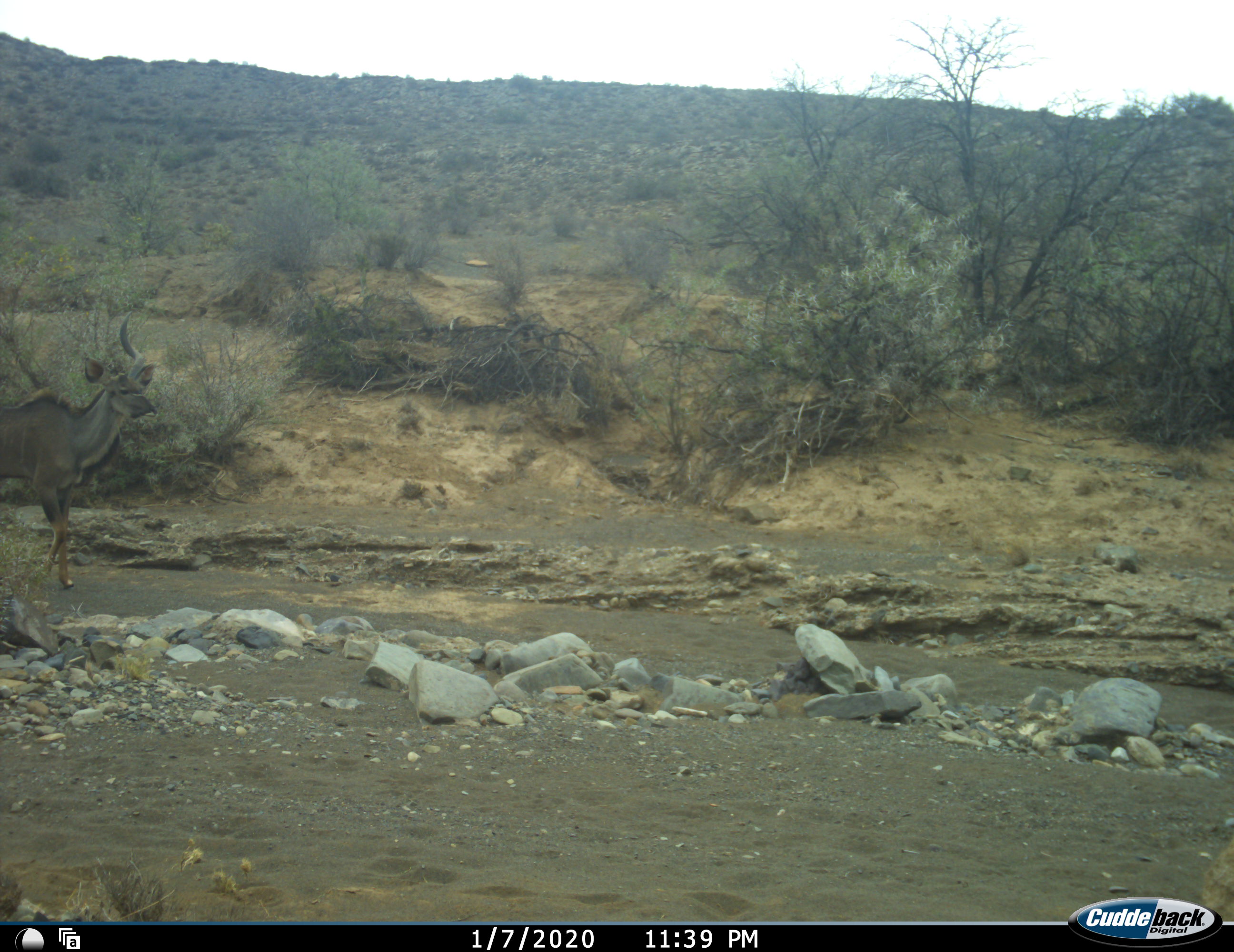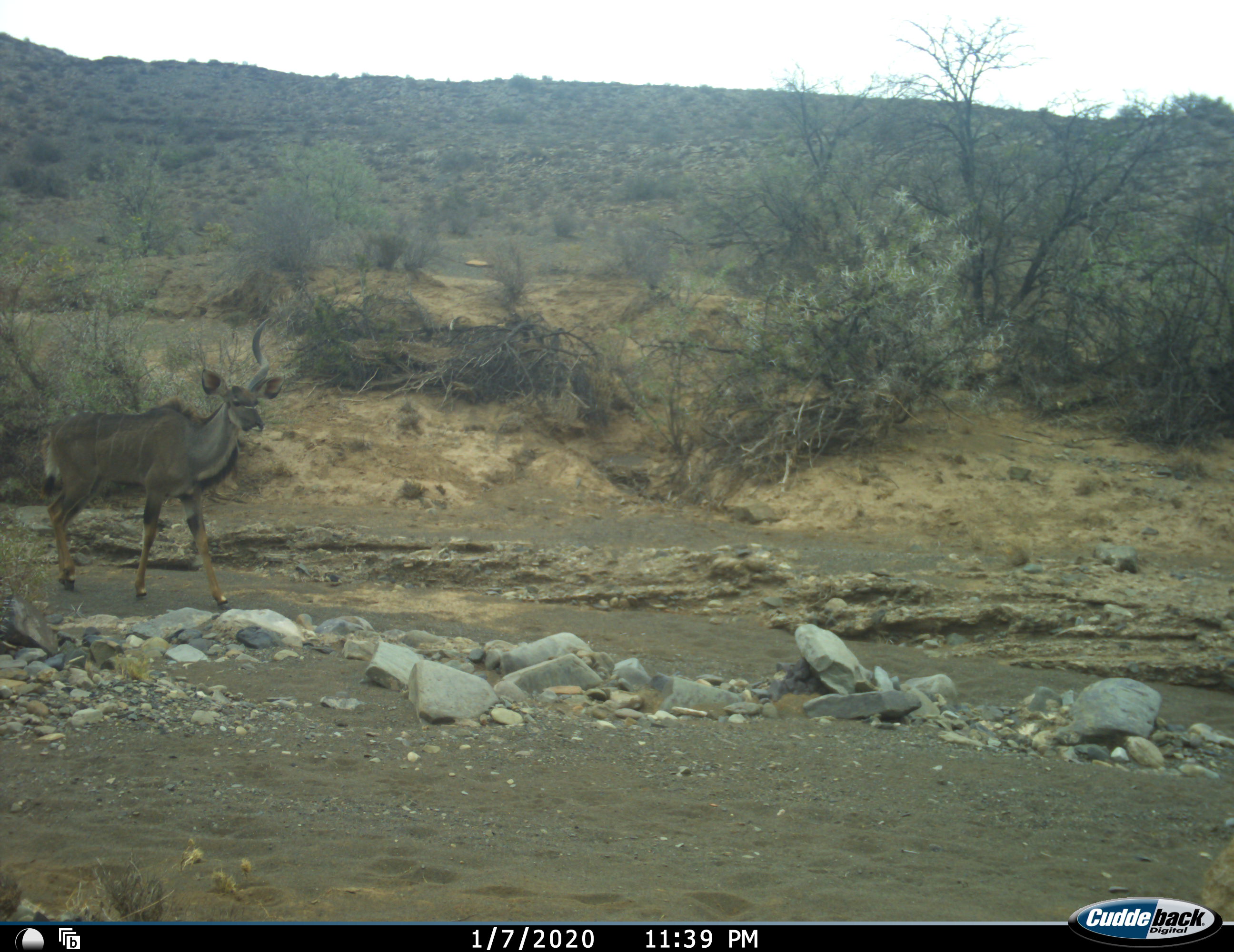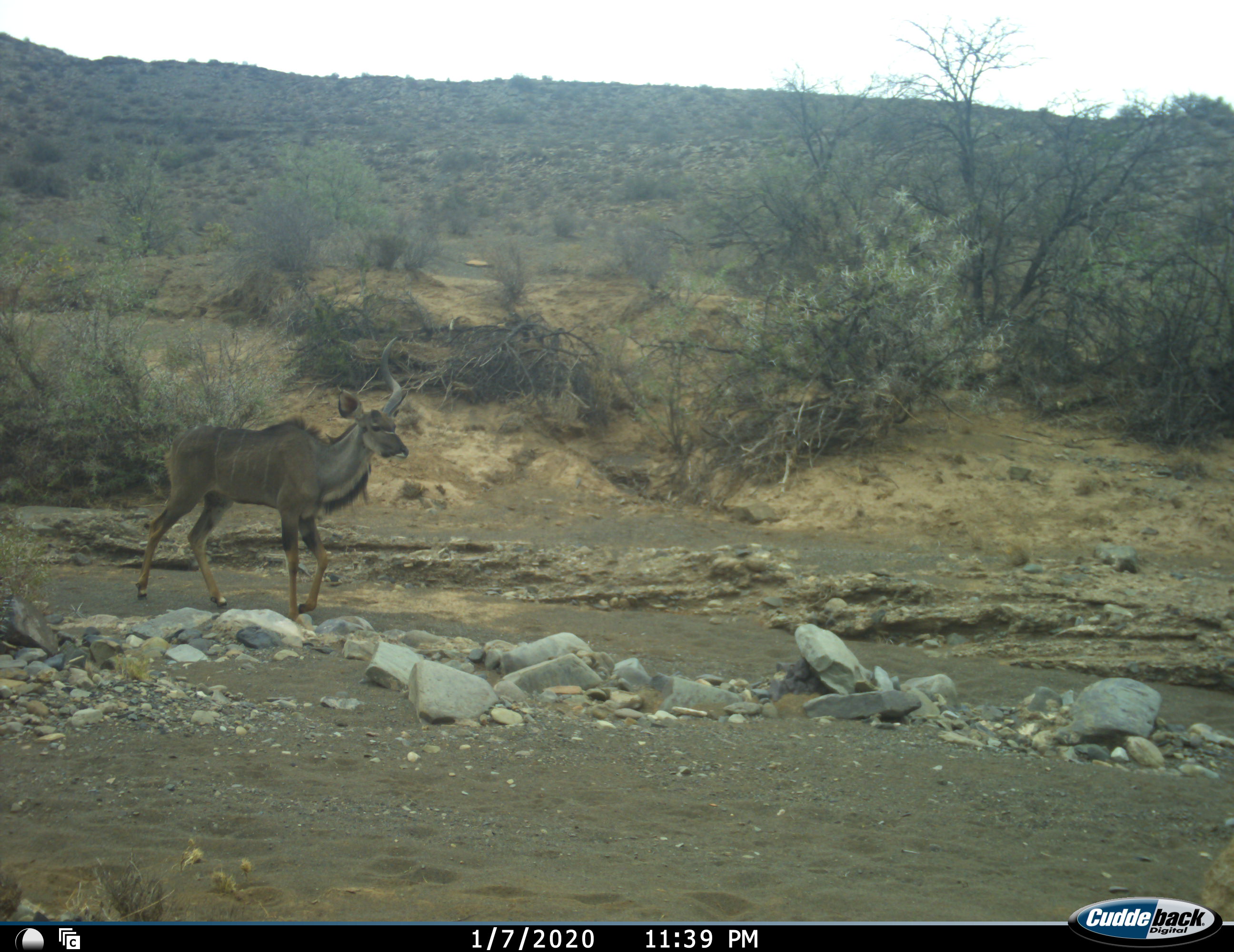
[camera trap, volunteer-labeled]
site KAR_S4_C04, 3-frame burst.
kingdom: Animalia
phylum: Chordata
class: Mammalia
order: Artiodactyla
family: Bovidae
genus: Tragelaphus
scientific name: Tragelaphus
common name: kudu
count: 1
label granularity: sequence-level